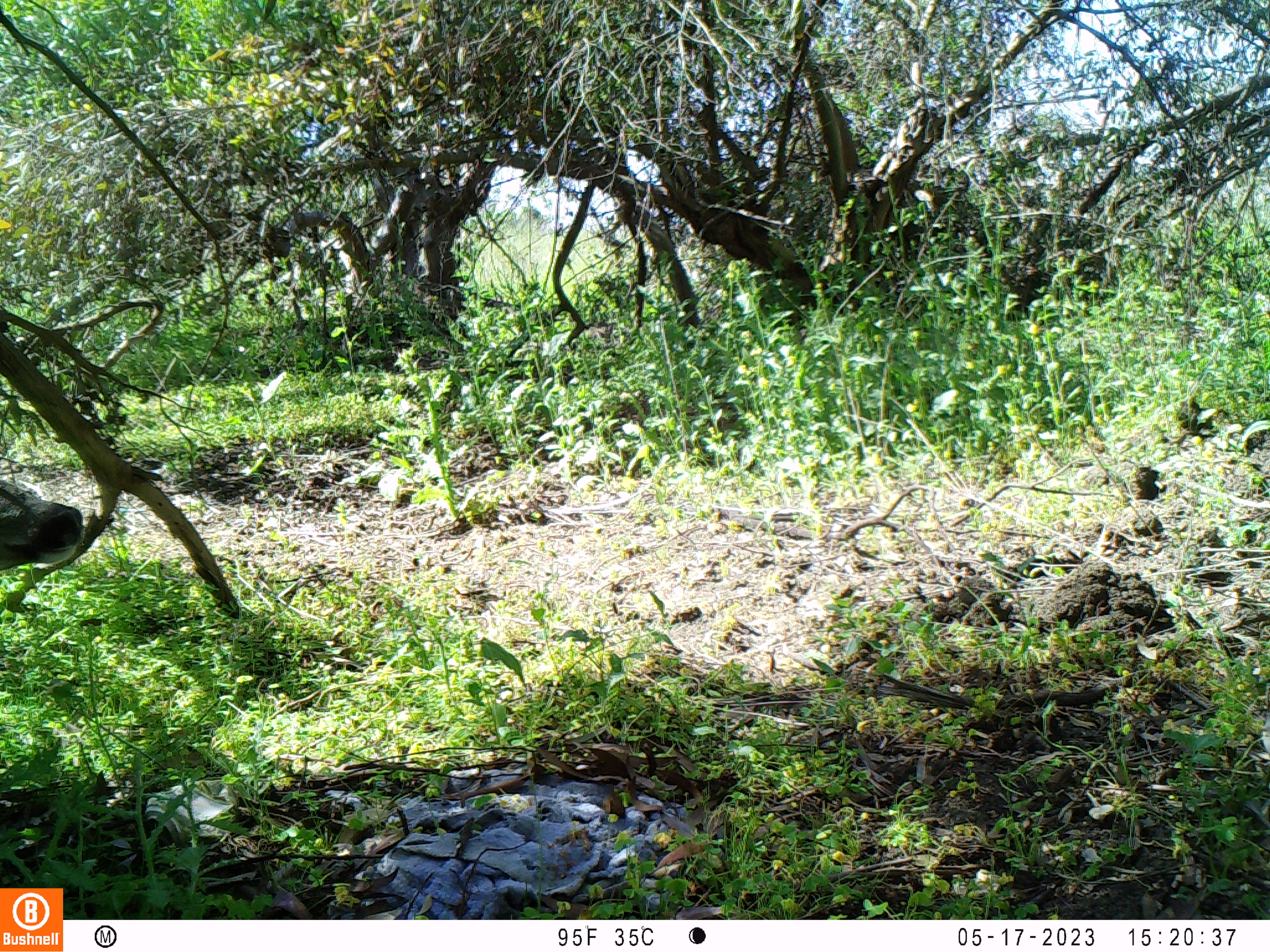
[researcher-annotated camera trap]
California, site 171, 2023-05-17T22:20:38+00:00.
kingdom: Animalia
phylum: Chordata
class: Mammalia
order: Artiodactyla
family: Cervidae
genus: Odocoileus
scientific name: Odocoileus hemionus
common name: mule deer